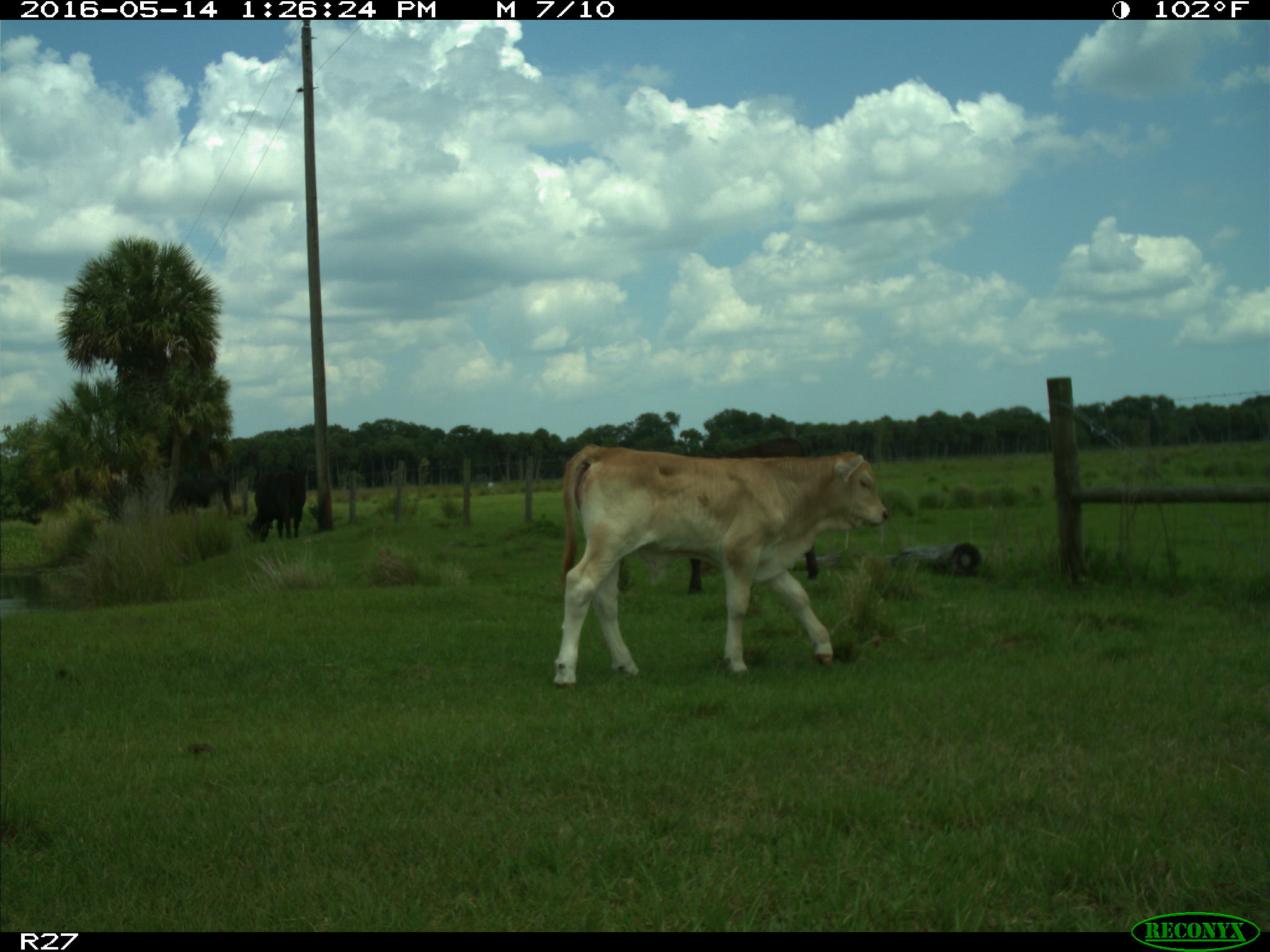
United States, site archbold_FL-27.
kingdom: Animalia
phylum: Chordata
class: Mammalia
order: Artiodactyla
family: Bovidae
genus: Bos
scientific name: Bos taurus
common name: domestic cow